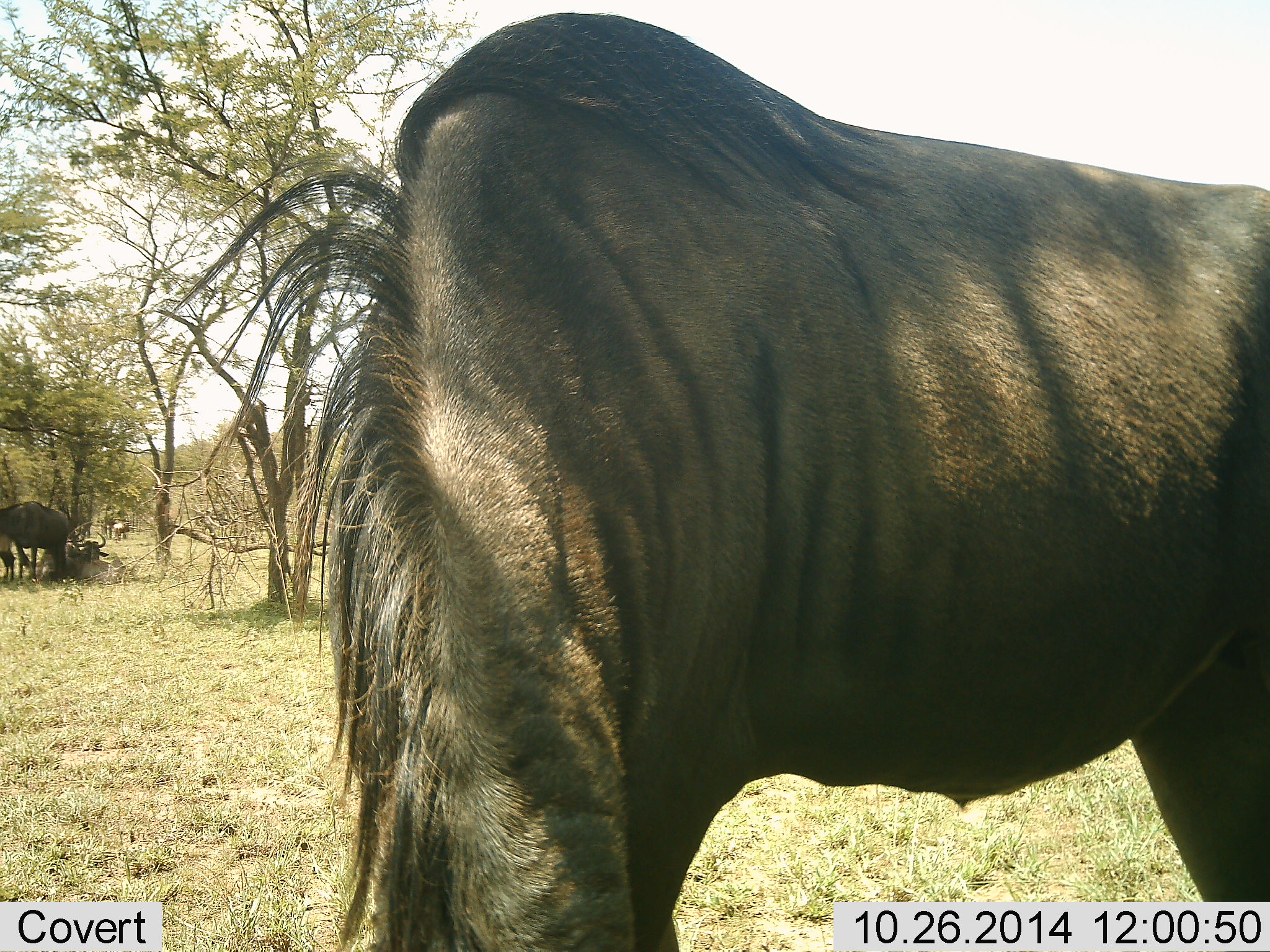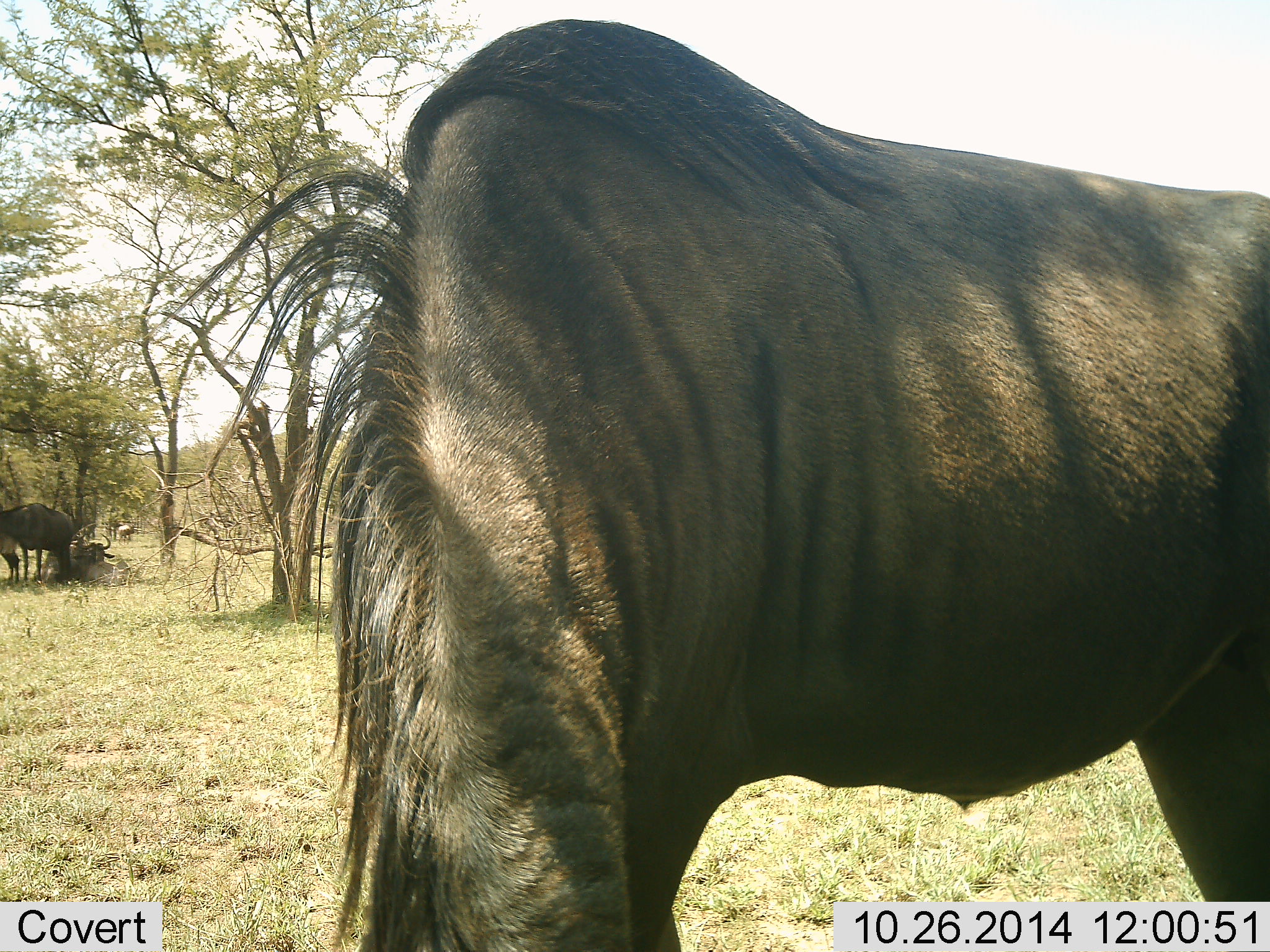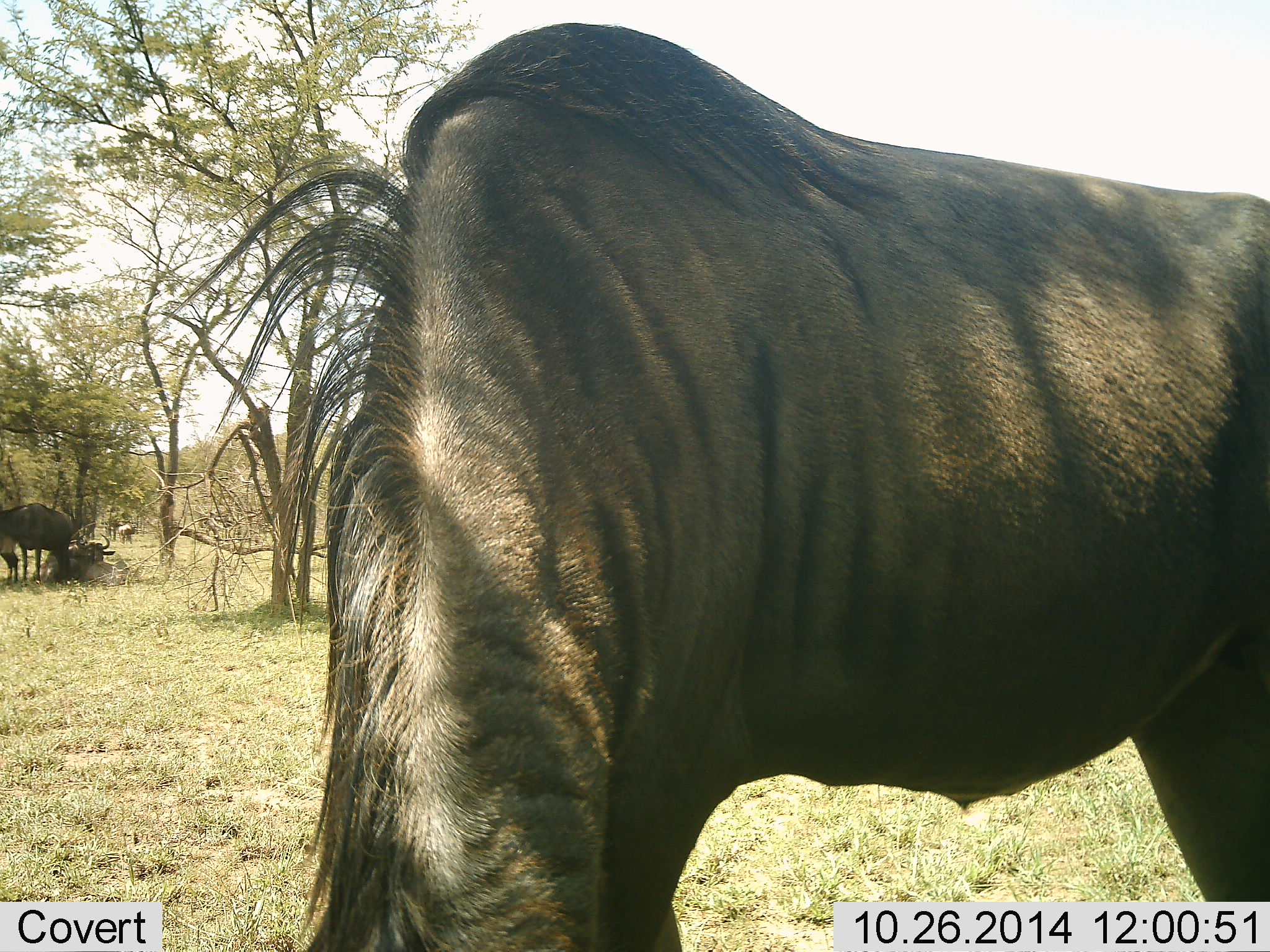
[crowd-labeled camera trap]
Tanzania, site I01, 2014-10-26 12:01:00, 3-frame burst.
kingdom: Animalia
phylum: Chordata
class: Mammalia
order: Artiodactyla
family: Bovidae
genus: Connochaetes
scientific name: Connochaetes taurinus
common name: blue wildebeest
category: wildebeest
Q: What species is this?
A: Wildebeest (blue wildebeest) (Connochaetes taurinus).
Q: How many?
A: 3.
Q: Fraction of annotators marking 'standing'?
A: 80%.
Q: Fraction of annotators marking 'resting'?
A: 30%.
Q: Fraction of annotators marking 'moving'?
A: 10%.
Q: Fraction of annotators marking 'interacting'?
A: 0%.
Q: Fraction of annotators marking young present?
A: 0%.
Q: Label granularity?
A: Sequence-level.